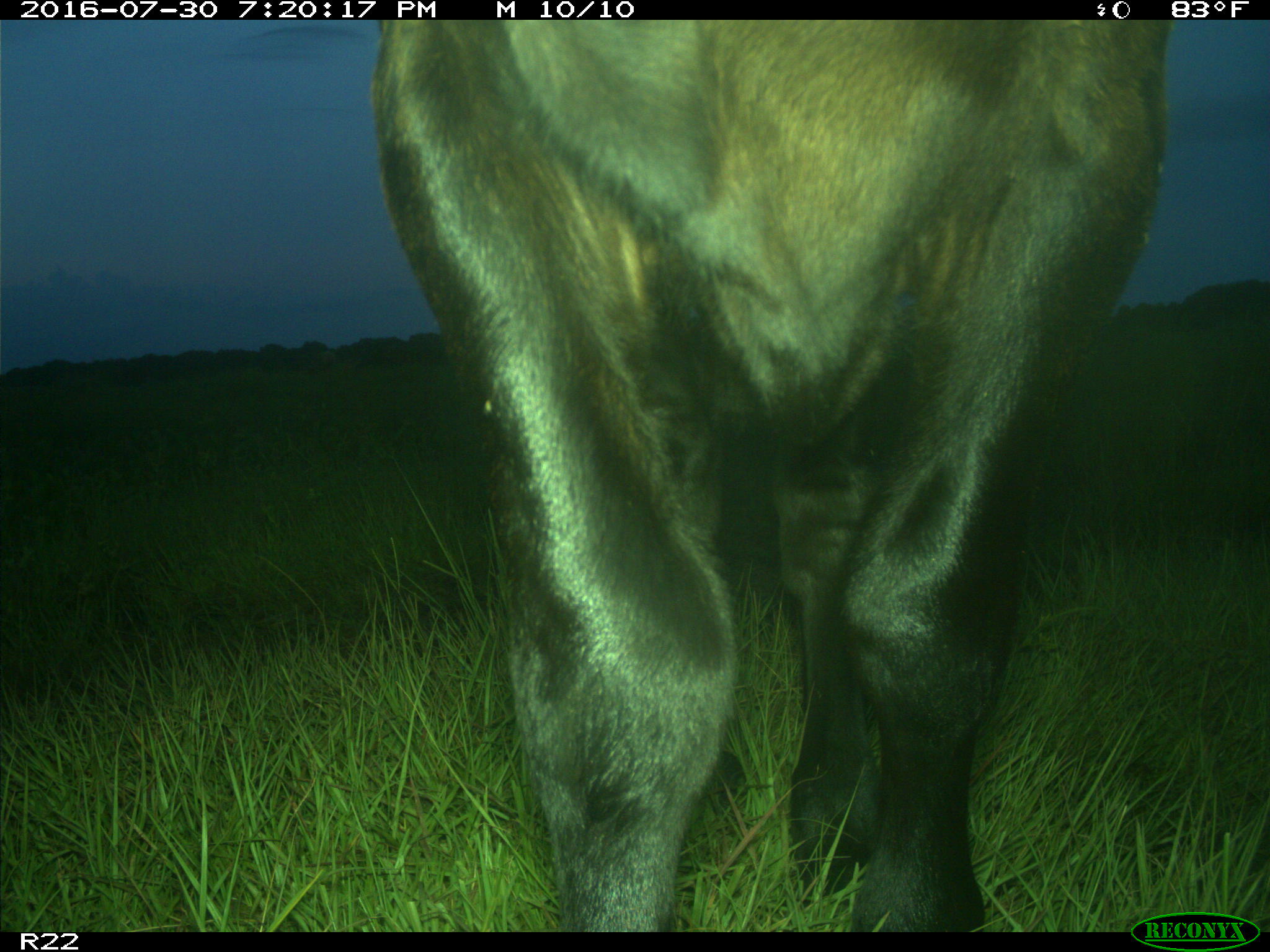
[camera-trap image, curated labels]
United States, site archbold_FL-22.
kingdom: Animalia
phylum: Chordata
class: Mammalia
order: Artiodactyla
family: Bovidae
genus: Bos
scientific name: Bos taurus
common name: domestic cow